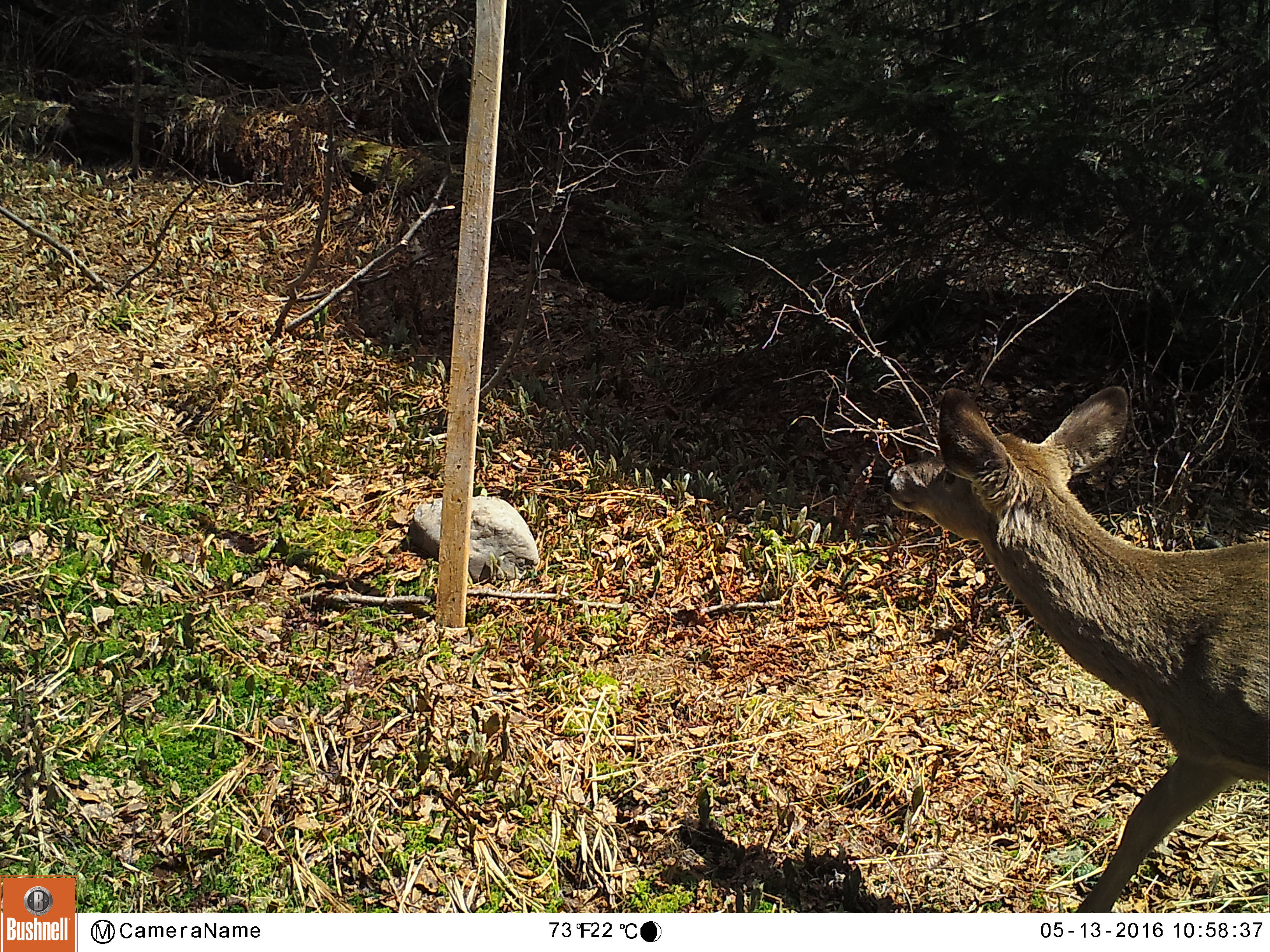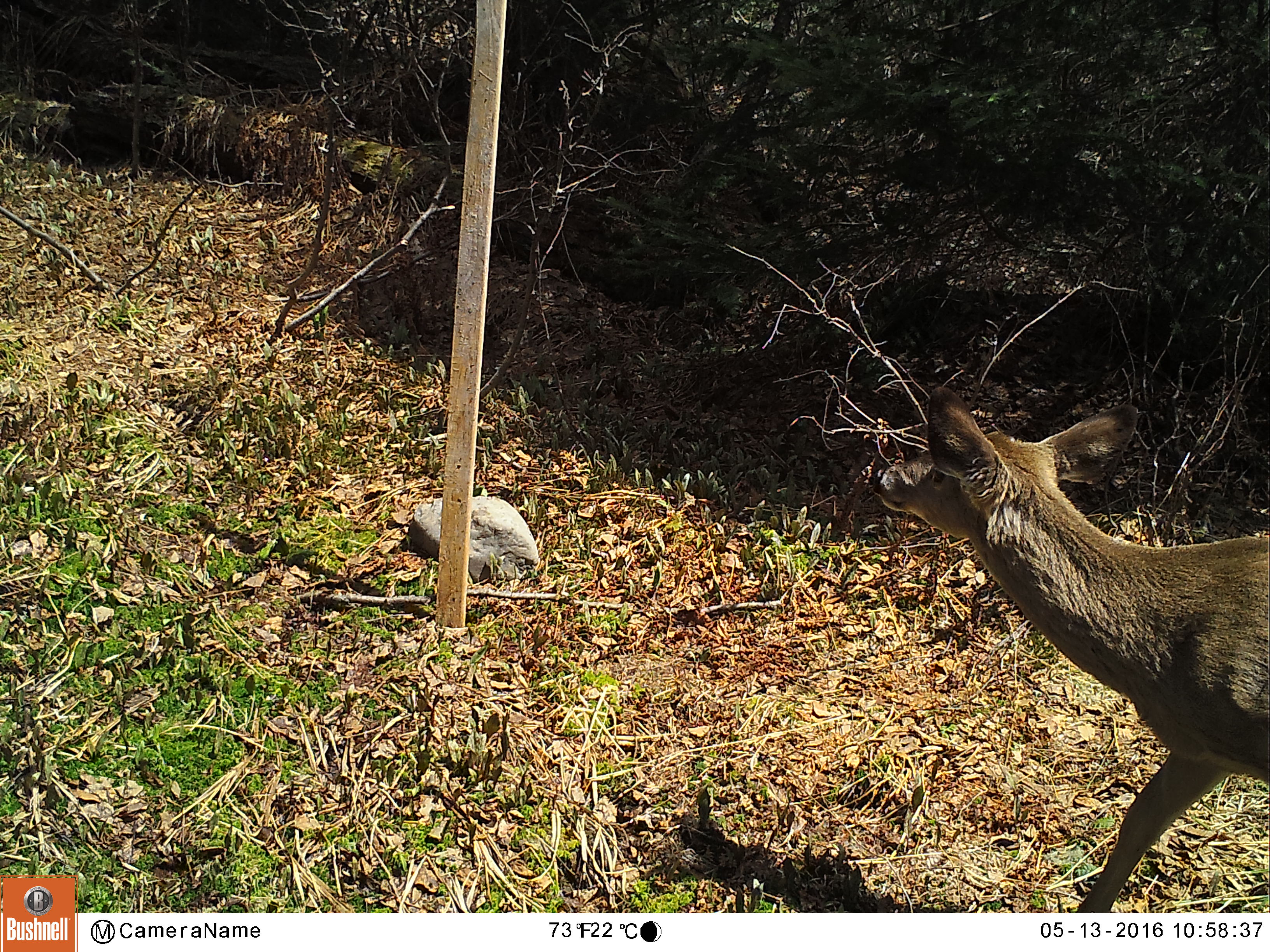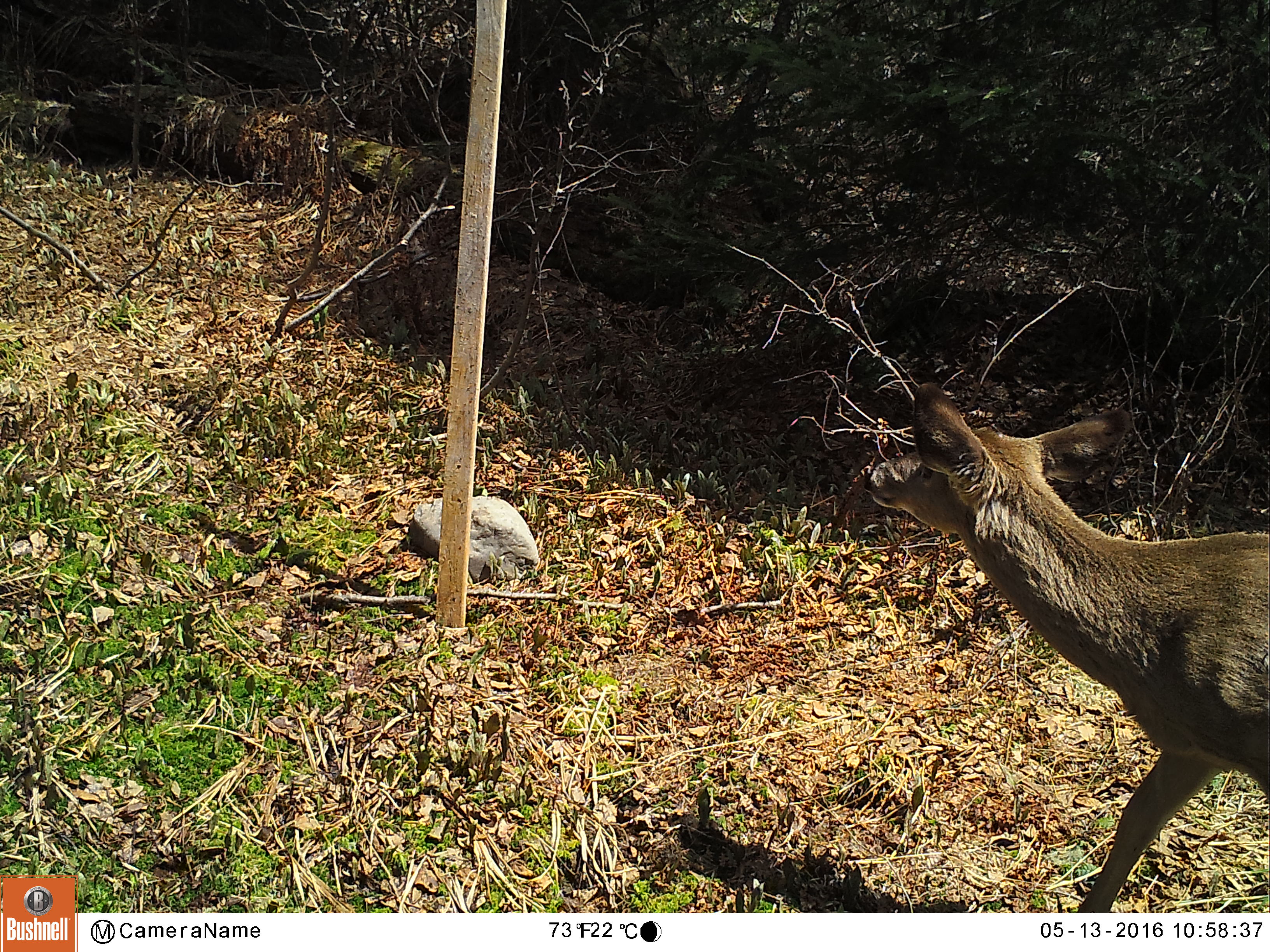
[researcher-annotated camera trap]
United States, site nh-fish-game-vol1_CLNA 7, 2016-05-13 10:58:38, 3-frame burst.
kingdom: Animalia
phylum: Chordata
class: Mammalia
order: Artiodactyla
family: Cervidae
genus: Odocoileus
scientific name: Odocoileus virginianus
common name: white-tailed deer